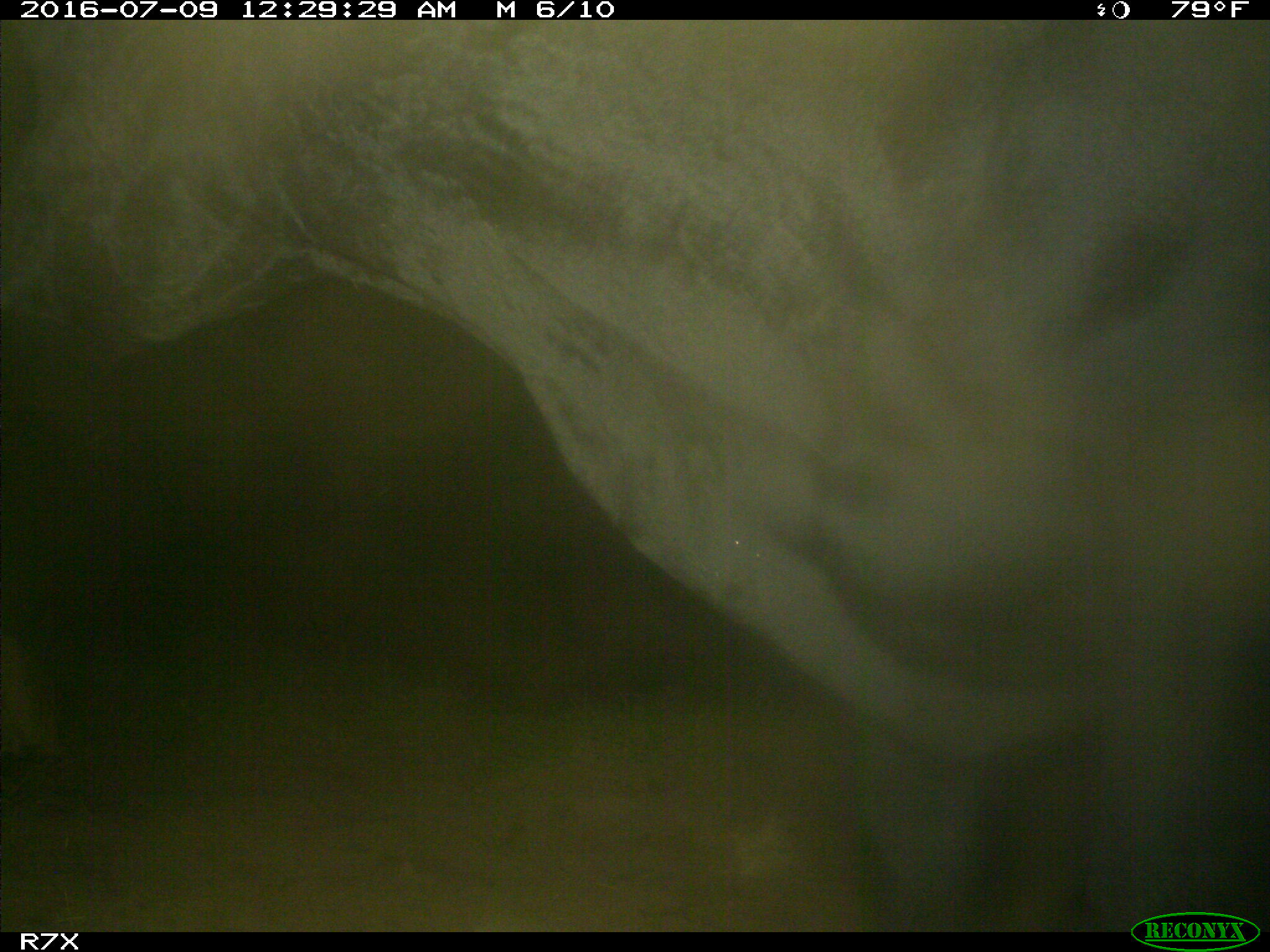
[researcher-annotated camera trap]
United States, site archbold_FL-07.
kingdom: Animalia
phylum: Chordata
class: Mammalia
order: Artiodactyla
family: Bovidae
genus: Bos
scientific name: Bos taurus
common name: domestic cow